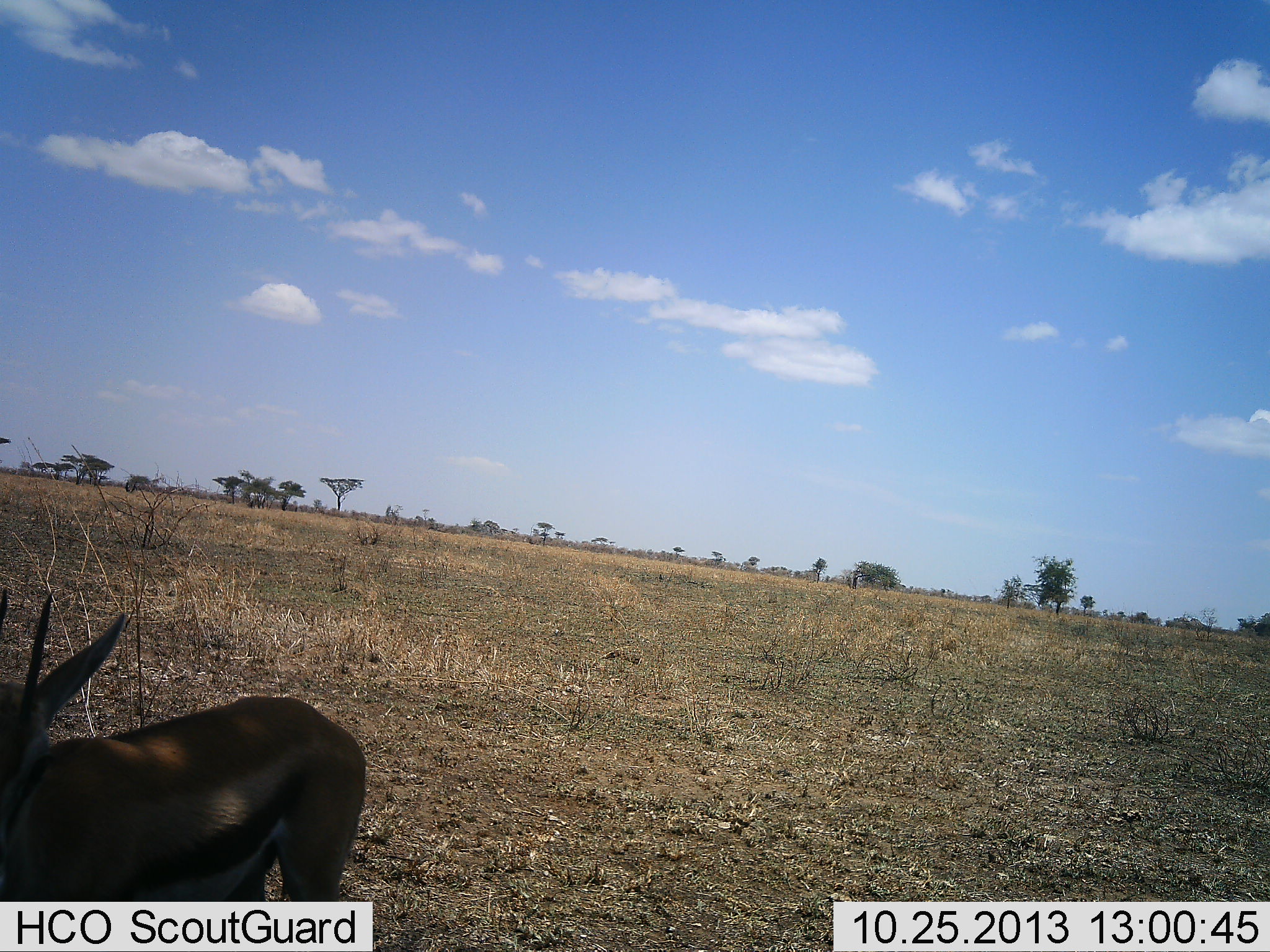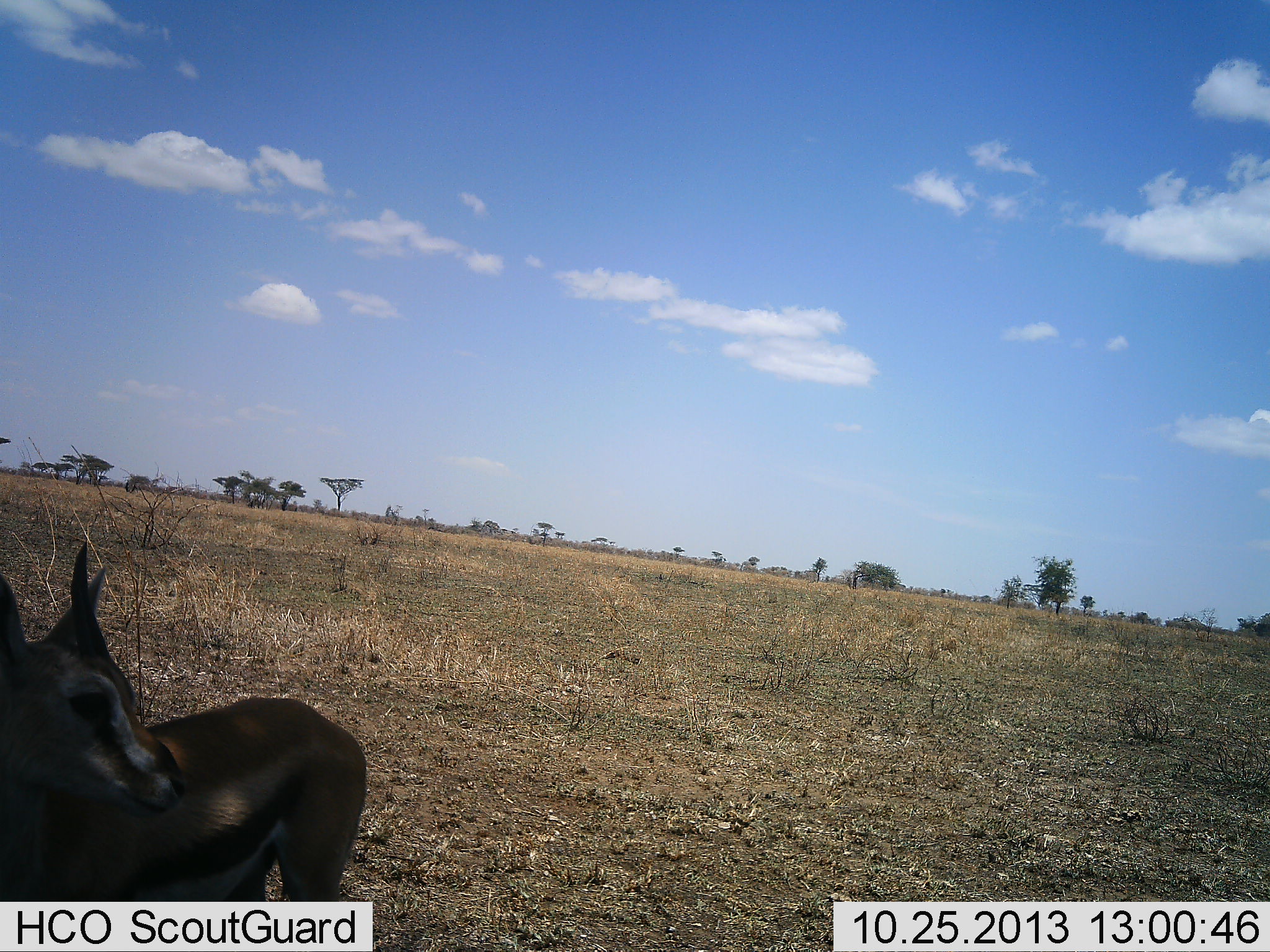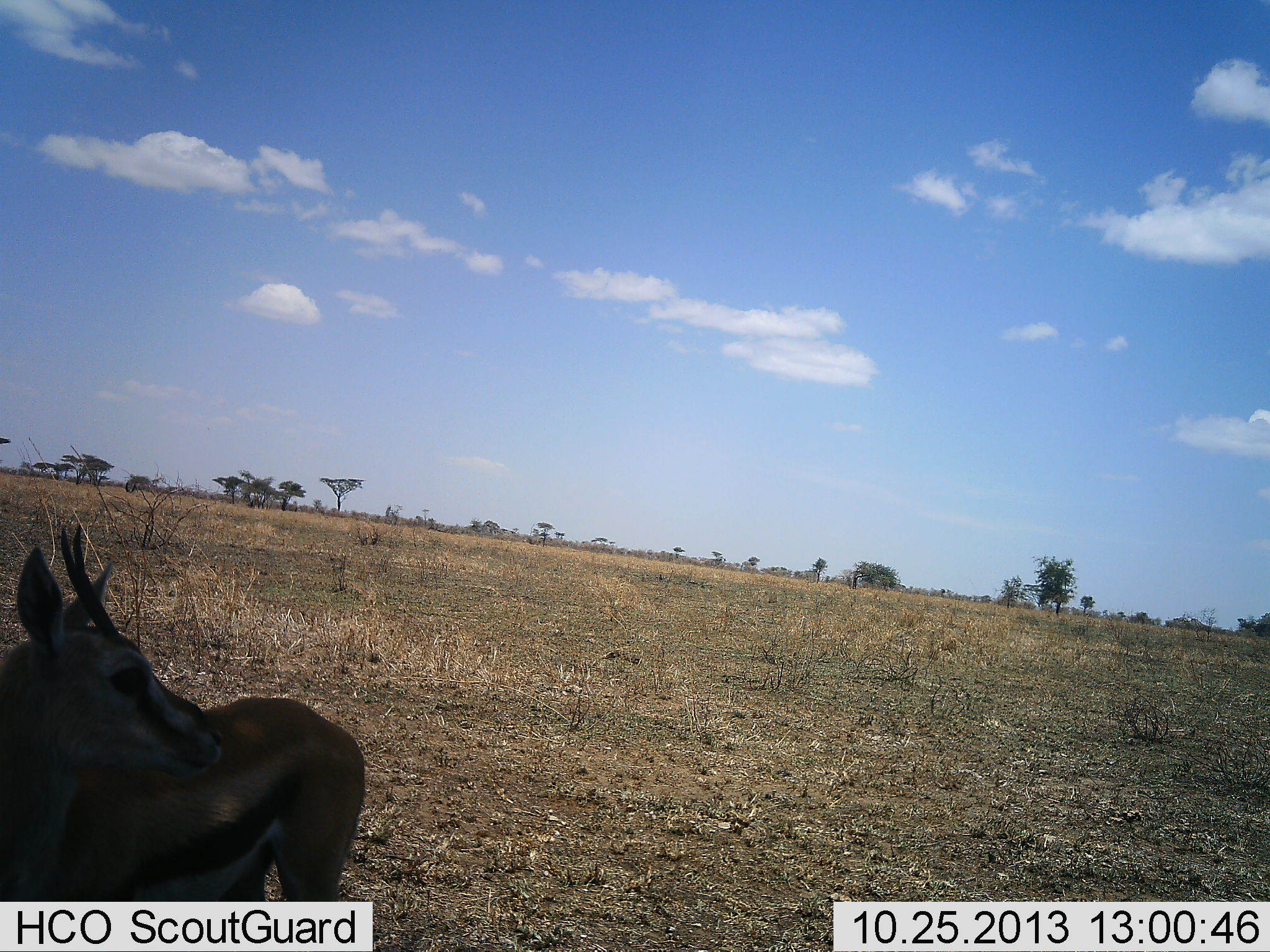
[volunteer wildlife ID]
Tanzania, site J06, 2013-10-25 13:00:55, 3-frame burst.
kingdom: Animalia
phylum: Chordata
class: Mammalia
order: Artiodactyla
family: Bovidae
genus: Eudorcas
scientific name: Eudorcas thomsonii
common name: thomson's gazelle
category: gazellethomsons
Gazellethomsons (thomson's gazelle) (Eudorcas thomsonii), count 1. Behavior (volunteer vote fractions): standing 90%, resting 10%, moving 0%, interacting 0%. Young present (vote fraction): 10%. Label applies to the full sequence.